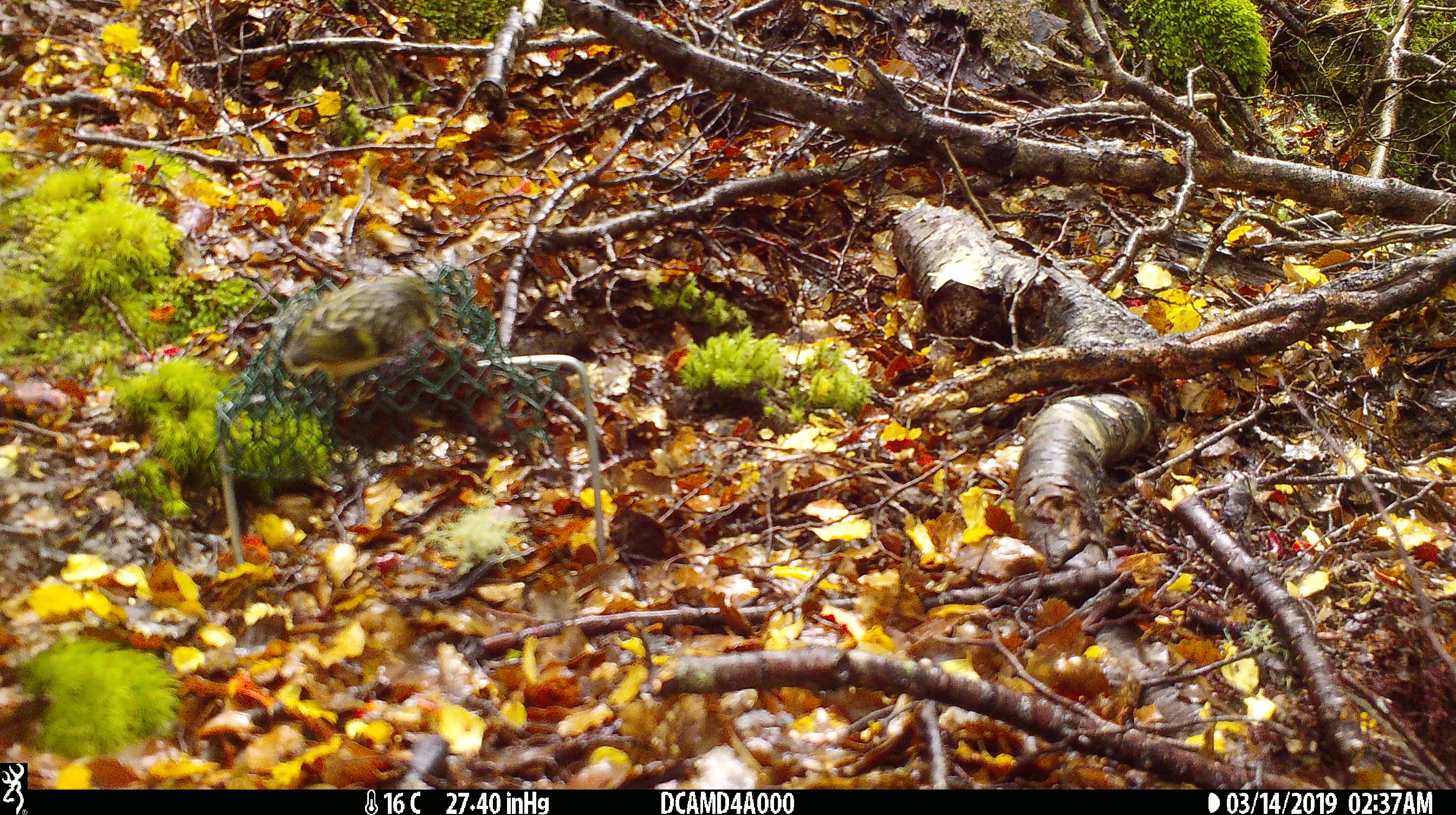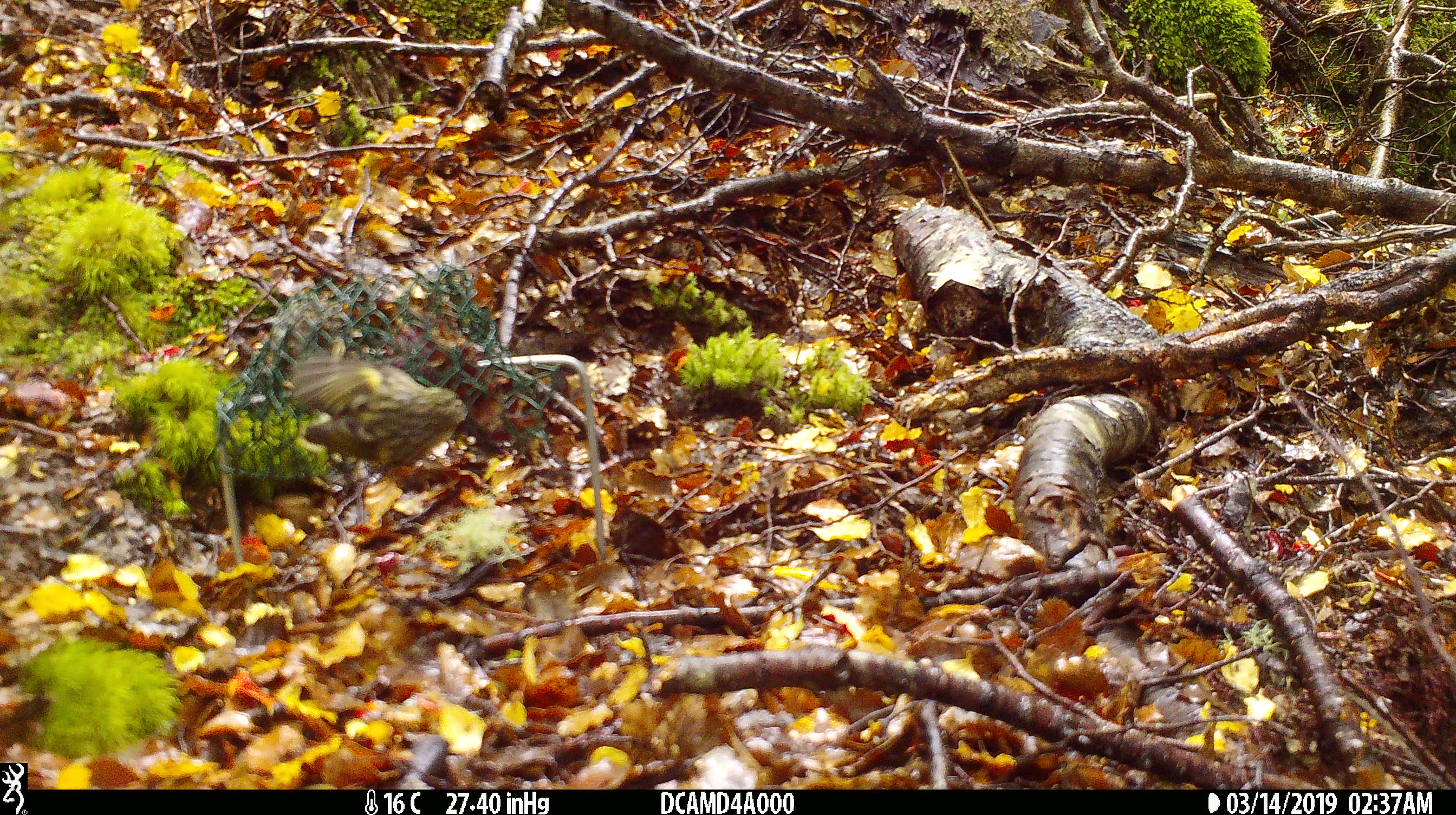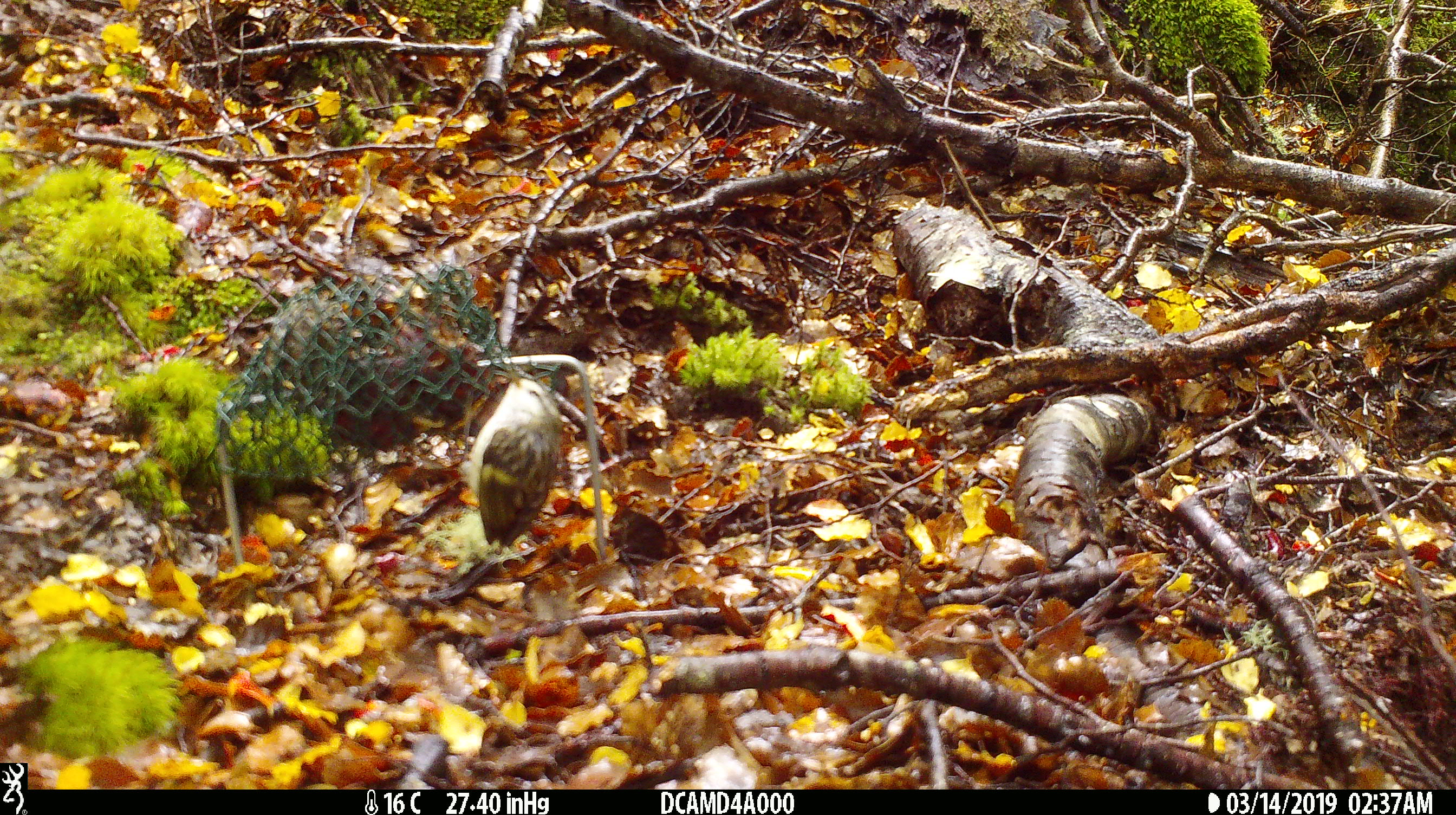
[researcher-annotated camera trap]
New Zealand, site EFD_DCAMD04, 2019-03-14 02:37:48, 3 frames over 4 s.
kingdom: Animalia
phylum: Chordata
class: Aves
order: Passeriformes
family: Acanthisittidae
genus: Acanthisitta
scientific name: Acanthisitta chloris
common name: rifleman